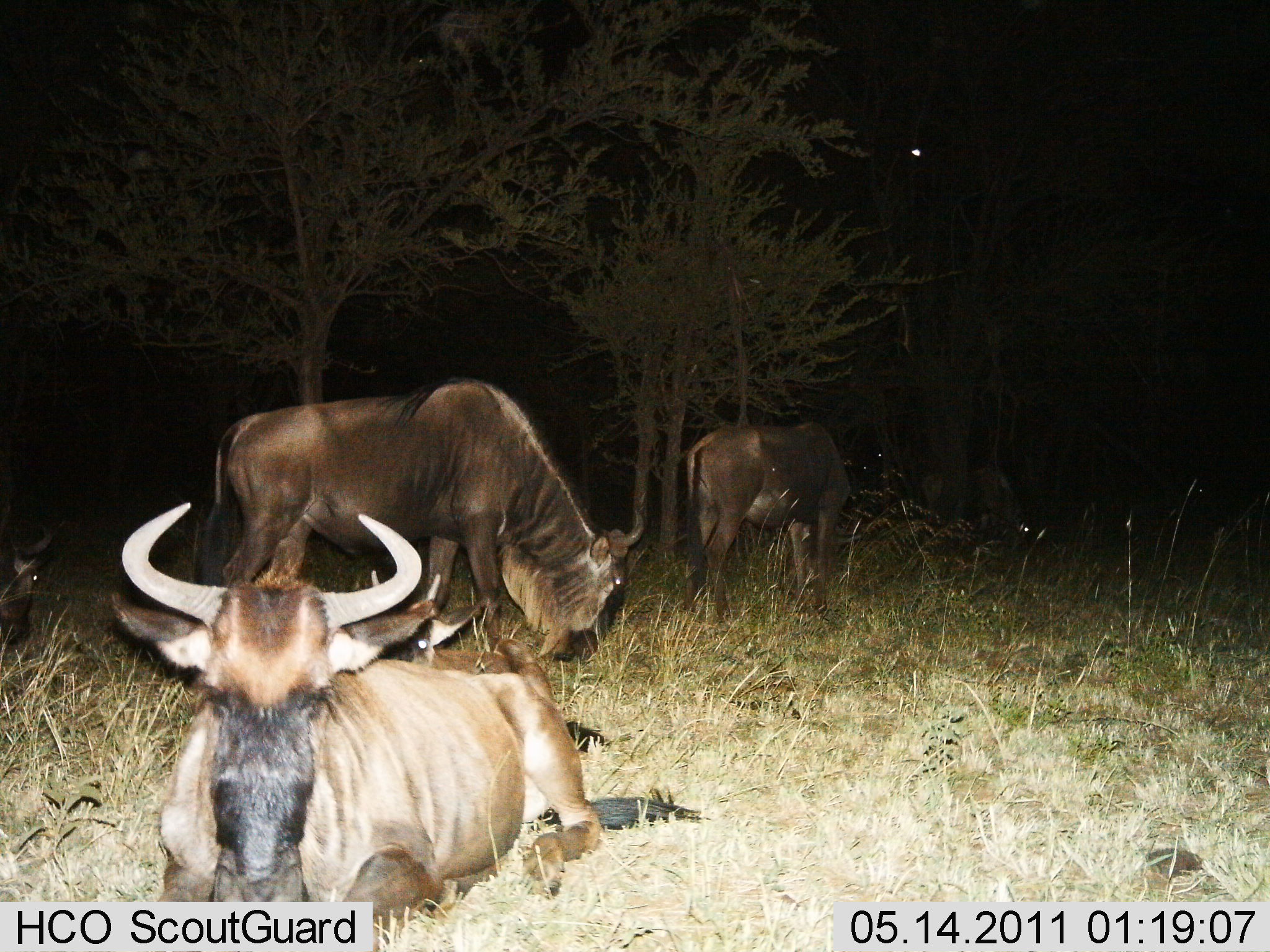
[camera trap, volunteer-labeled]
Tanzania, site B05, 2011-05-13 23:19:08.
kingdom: Animalia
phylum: Chordata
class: Mammalia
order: Artiodactyla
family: Bovidae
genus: Connochaetes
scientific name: Connochaetes taurinus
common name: blue wildebeest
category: wildebeest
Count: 4.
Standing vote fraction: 42%.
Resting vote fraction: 92%.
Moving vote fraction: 8%.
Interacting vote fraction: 0%.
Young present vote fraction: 0%.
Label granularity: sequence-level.